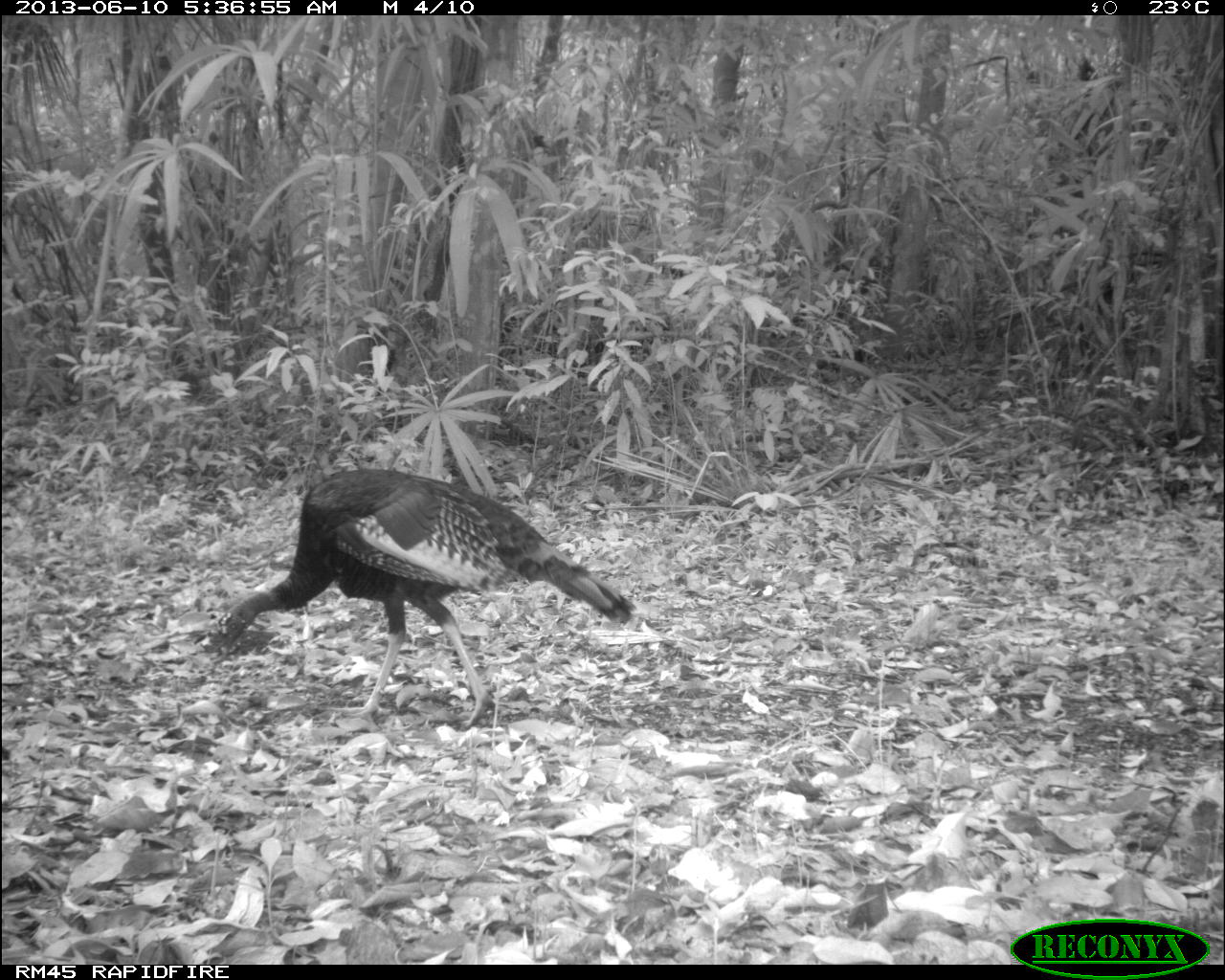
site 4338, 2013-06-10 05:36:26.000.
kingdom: Animalia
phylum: Chordata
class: Aves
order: Galliformes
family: Phasianidae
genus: Meleagris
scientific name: Meleagris ocellata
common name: ocellated turkey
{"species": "Meleagris ocellata (ocellated turkey)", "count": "1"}